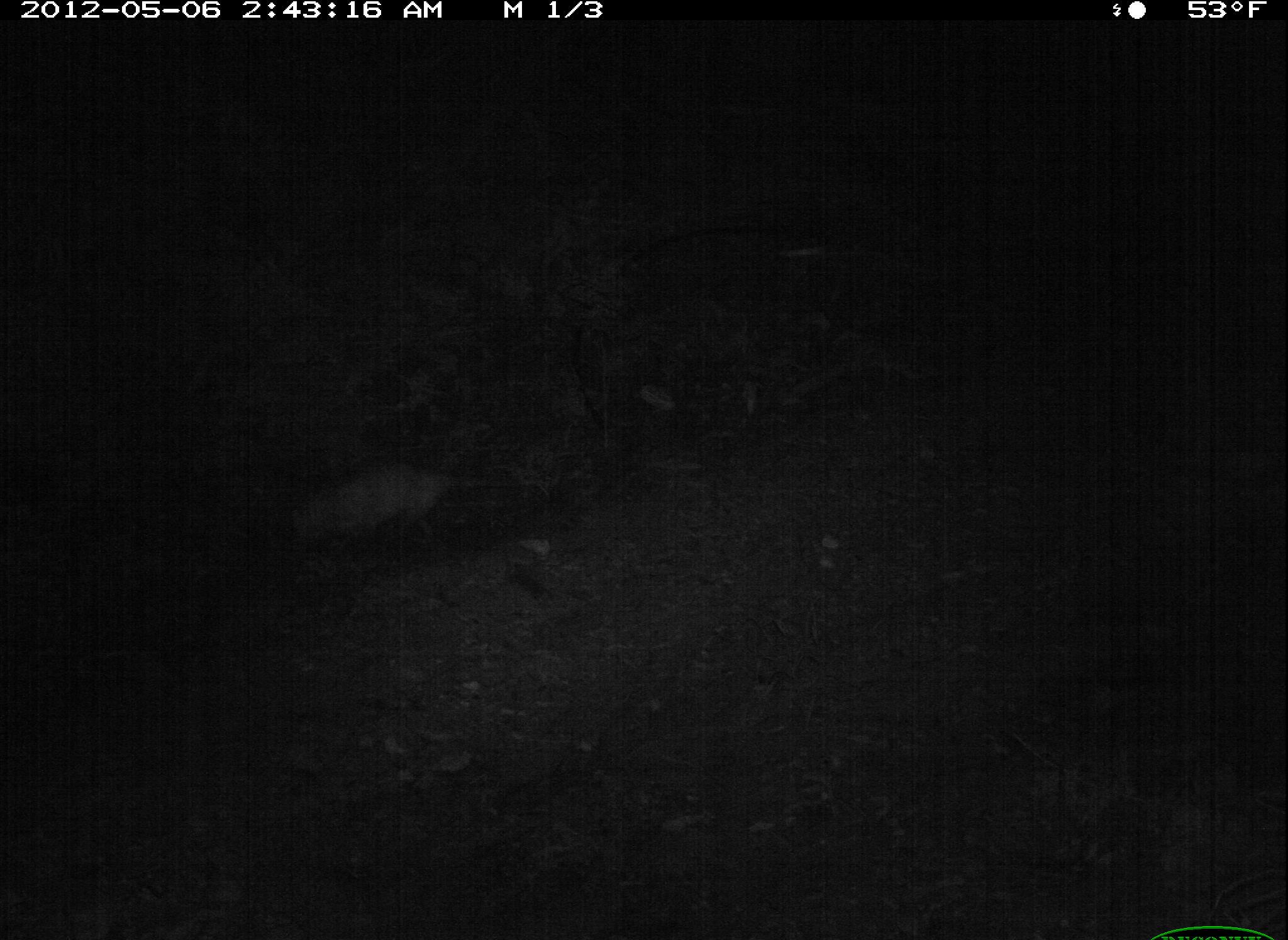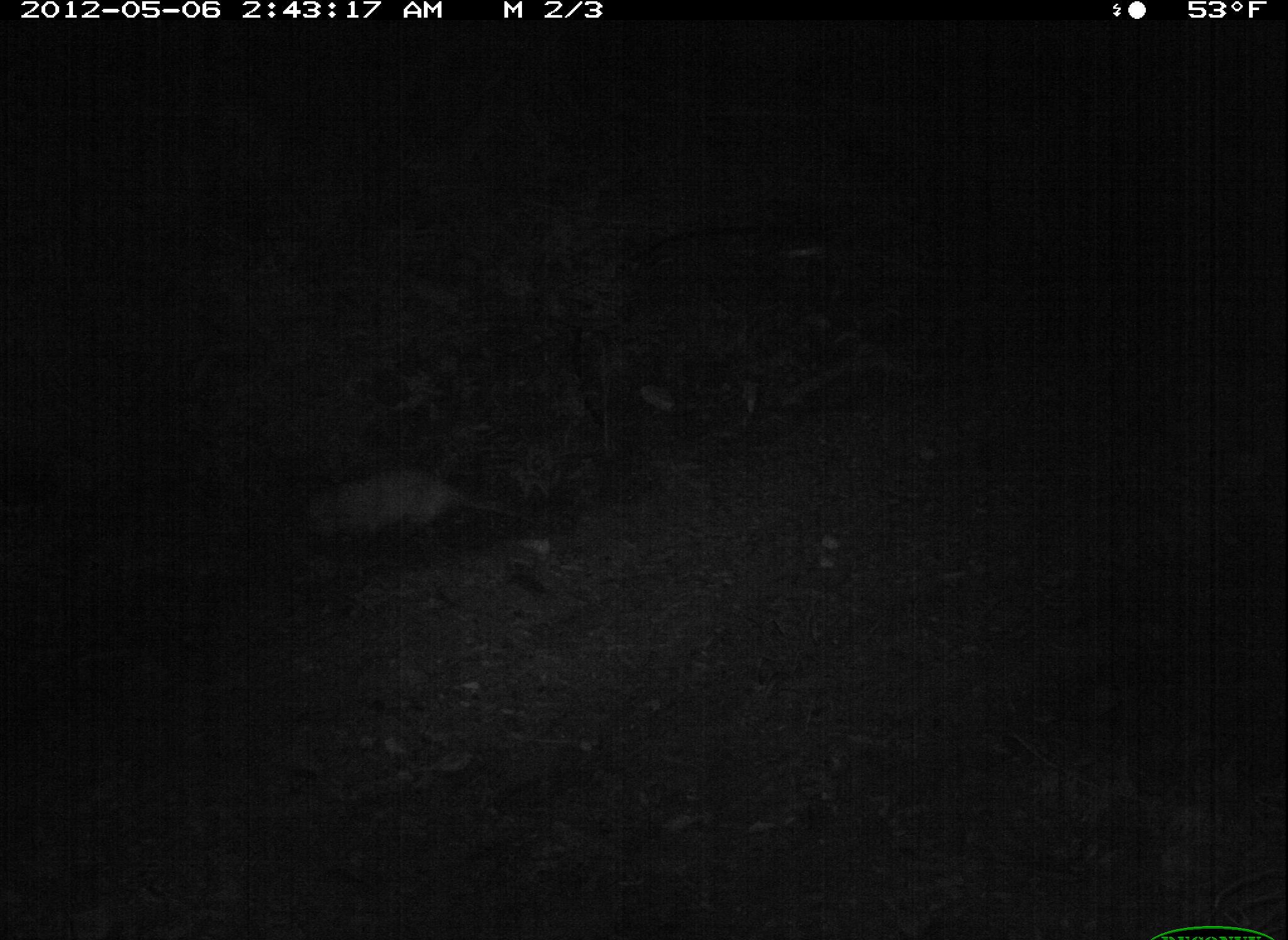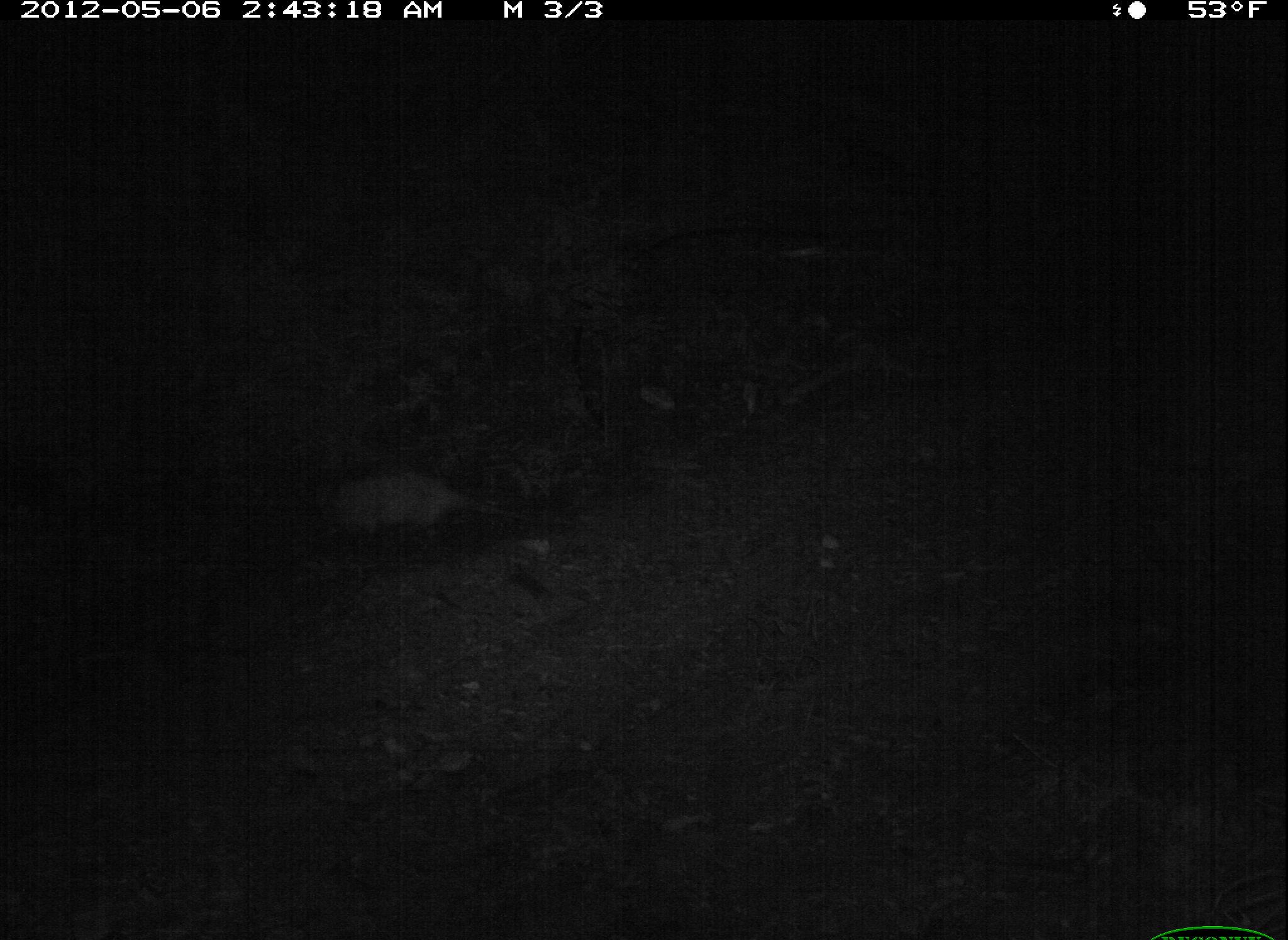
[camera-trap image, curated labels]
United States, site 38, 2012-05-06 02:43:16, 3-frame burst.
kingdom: Animalia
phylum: Chordata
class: Mammalia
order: Didelphimorphia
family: Didelphidae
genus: Didelphis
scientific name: Didelphis virginiana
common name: virginia opossum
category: opossum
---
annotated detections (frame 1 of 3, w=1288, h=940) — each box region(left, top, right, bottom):
opossum: region(279, 464, 560, 562)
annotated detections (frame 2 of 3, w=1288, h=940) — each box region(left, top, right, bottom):
opossum: region(275, 464, 559, 556)